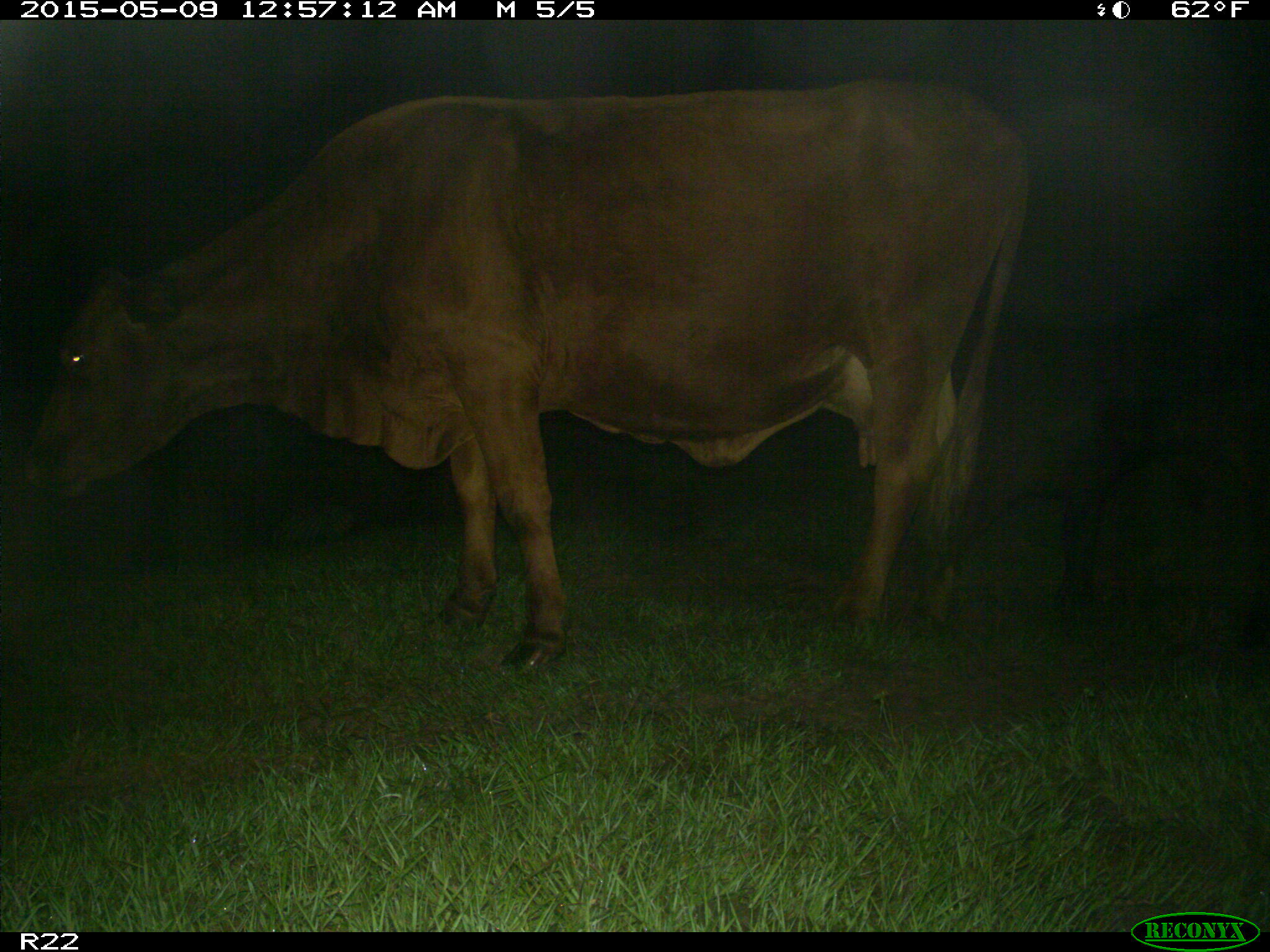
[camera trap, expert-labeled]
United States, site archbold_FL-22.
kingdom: Animalia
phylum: Chordata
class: Mammalia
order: Artiodactyla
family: Bovidae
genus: Bos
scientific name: Bos taurus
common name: domestic cow